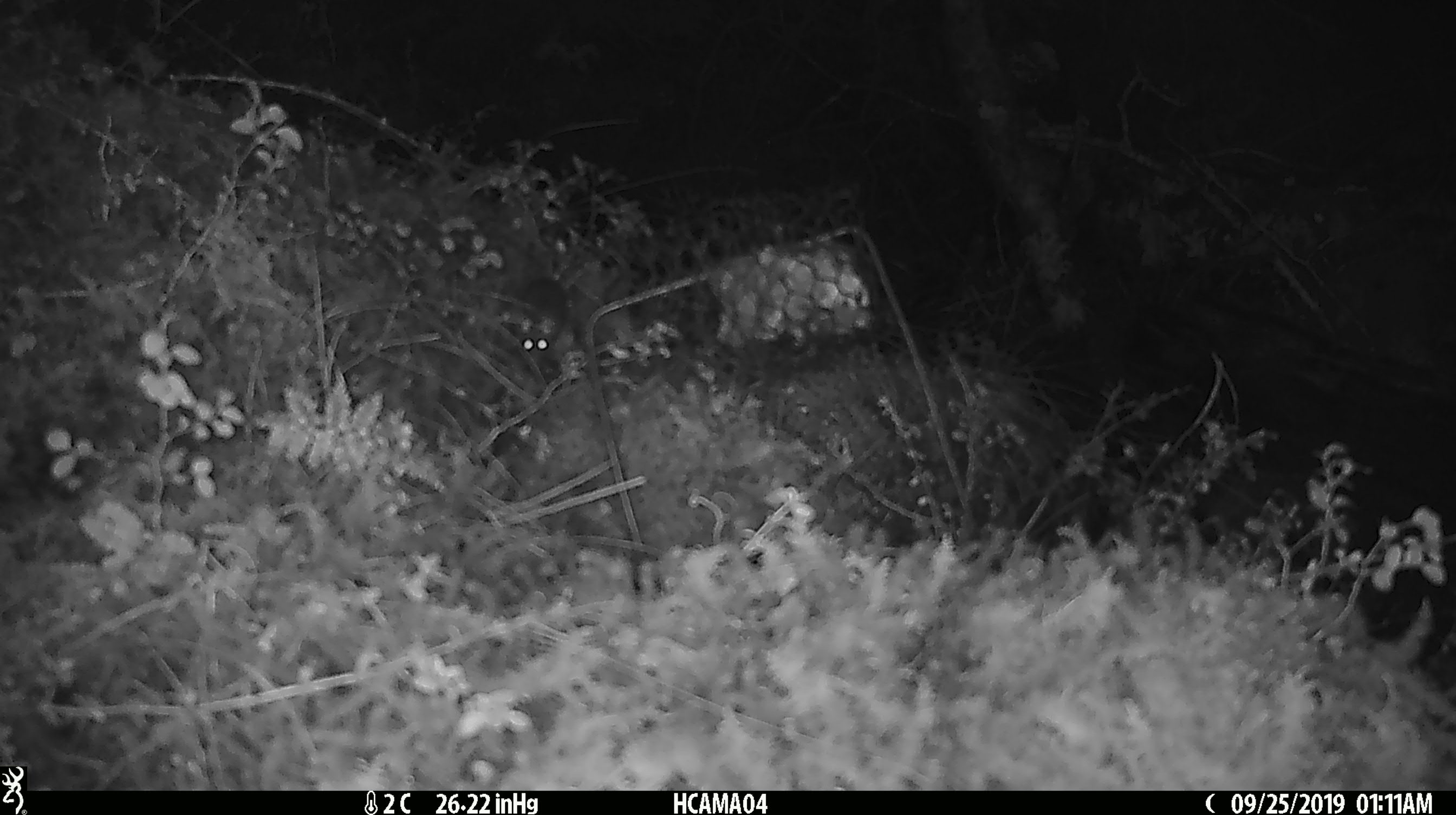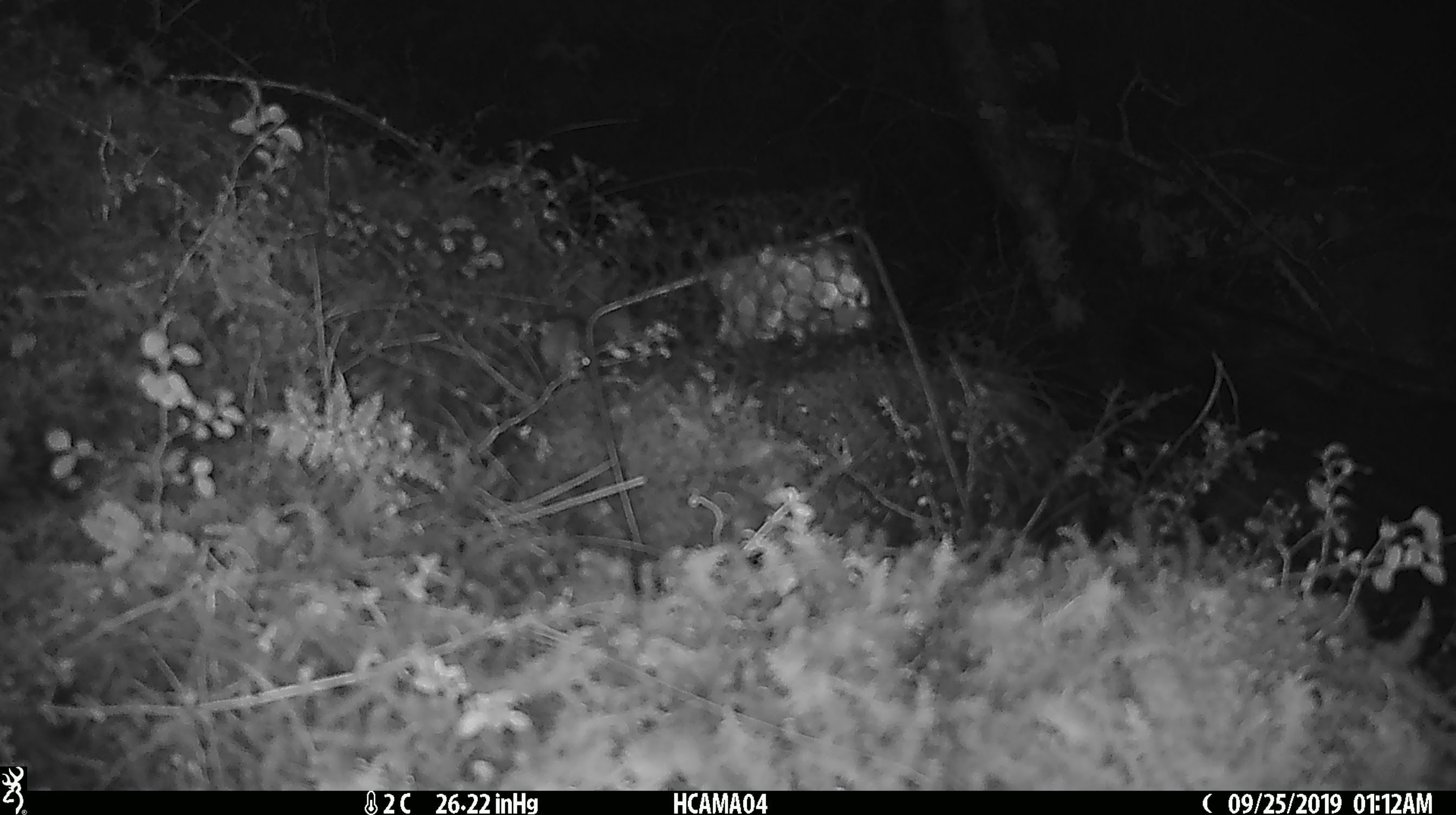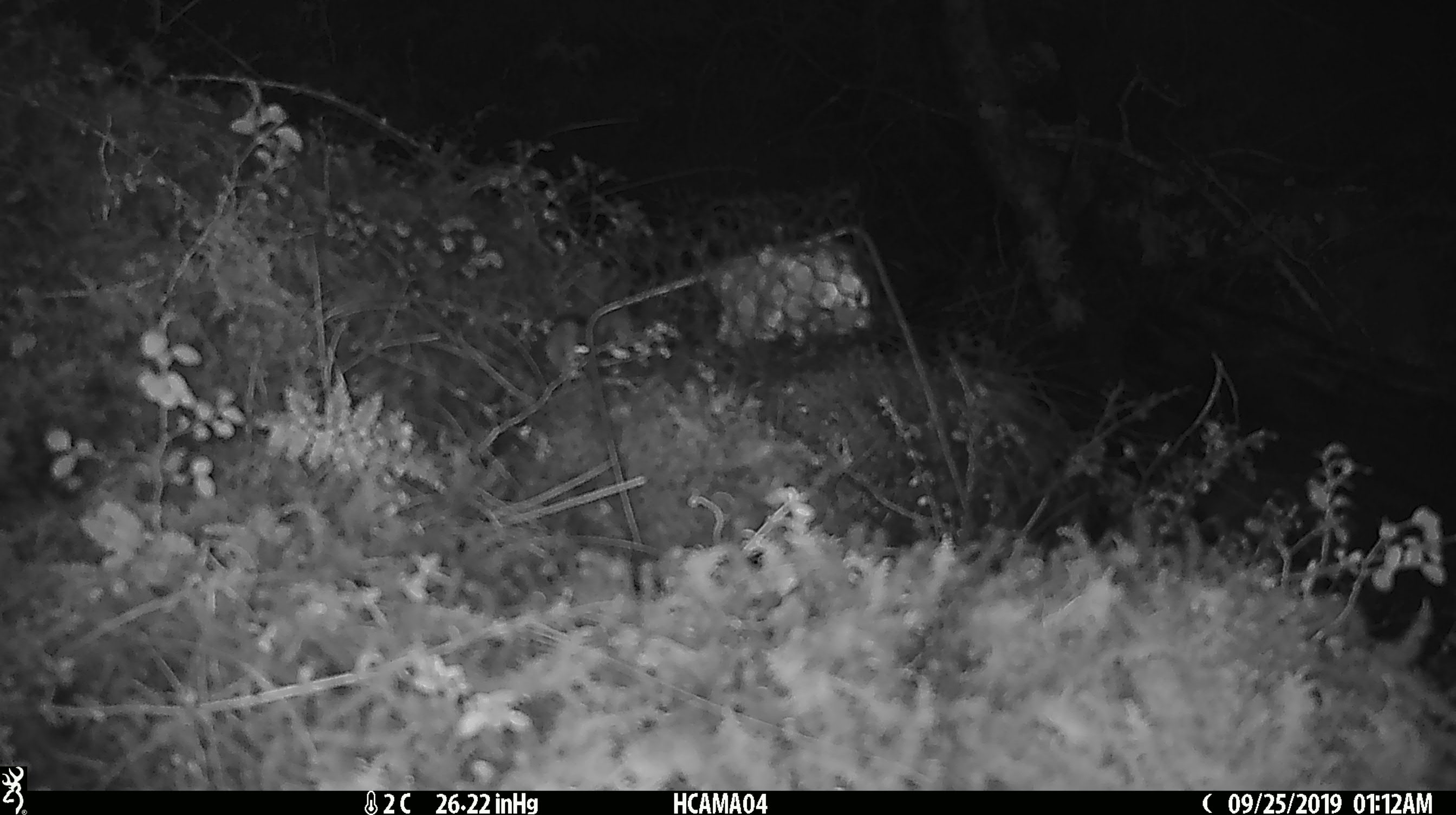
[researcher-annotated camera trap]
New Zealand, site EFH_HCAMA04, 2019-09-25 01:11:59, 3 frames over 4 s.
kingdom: Animalia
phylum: Chordata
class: Mammalia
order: Rodentia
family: Muridae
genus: Mus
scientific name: Mus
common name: mouse